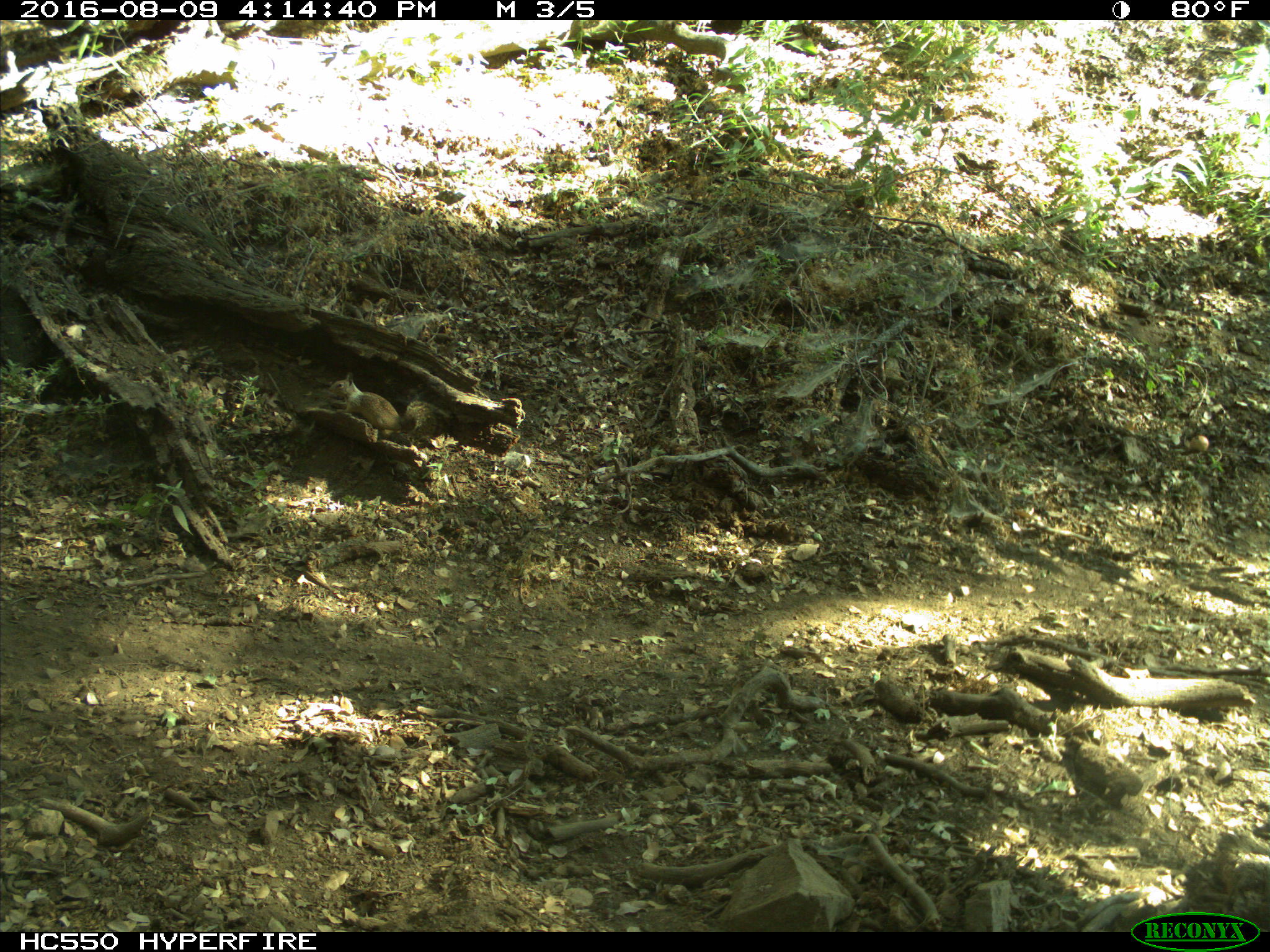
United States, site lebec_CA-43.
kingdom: Animalia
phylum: Chordata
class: Mammalia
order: Rodentia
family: Sciuridae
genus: Otospermophilus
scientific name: Otospermophilus beecheyi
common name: california ground squirrel